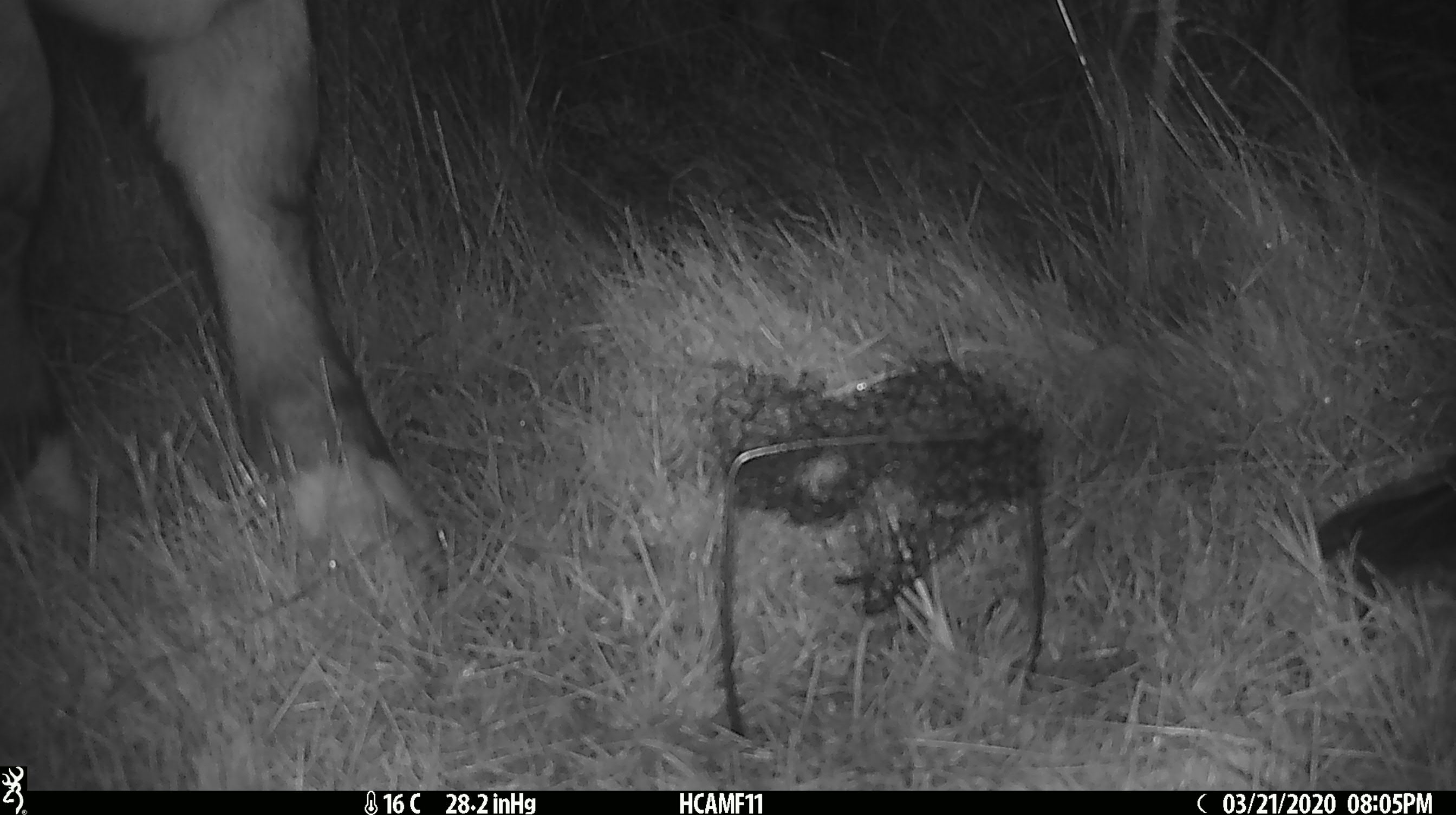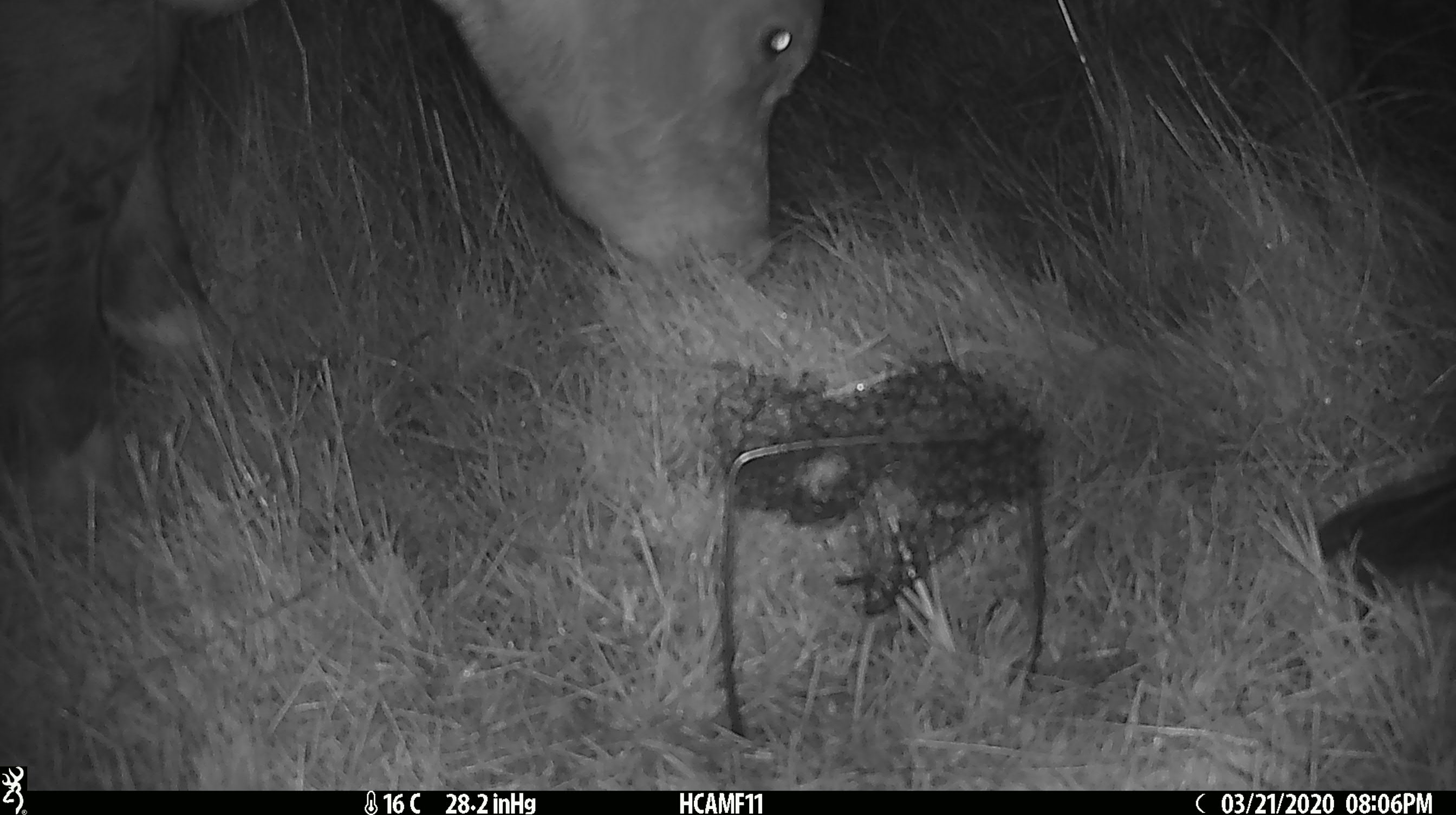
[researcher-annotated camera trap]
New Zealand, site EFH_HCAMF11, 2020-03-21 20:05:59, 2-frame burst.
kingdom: Animalia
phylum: Chordata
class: Mammalia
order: Artiodactyla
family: Bovidae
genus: Bos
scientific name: Bos taurus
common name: domestic cow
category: cow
Cow (domestic cow) (Bos taurus).